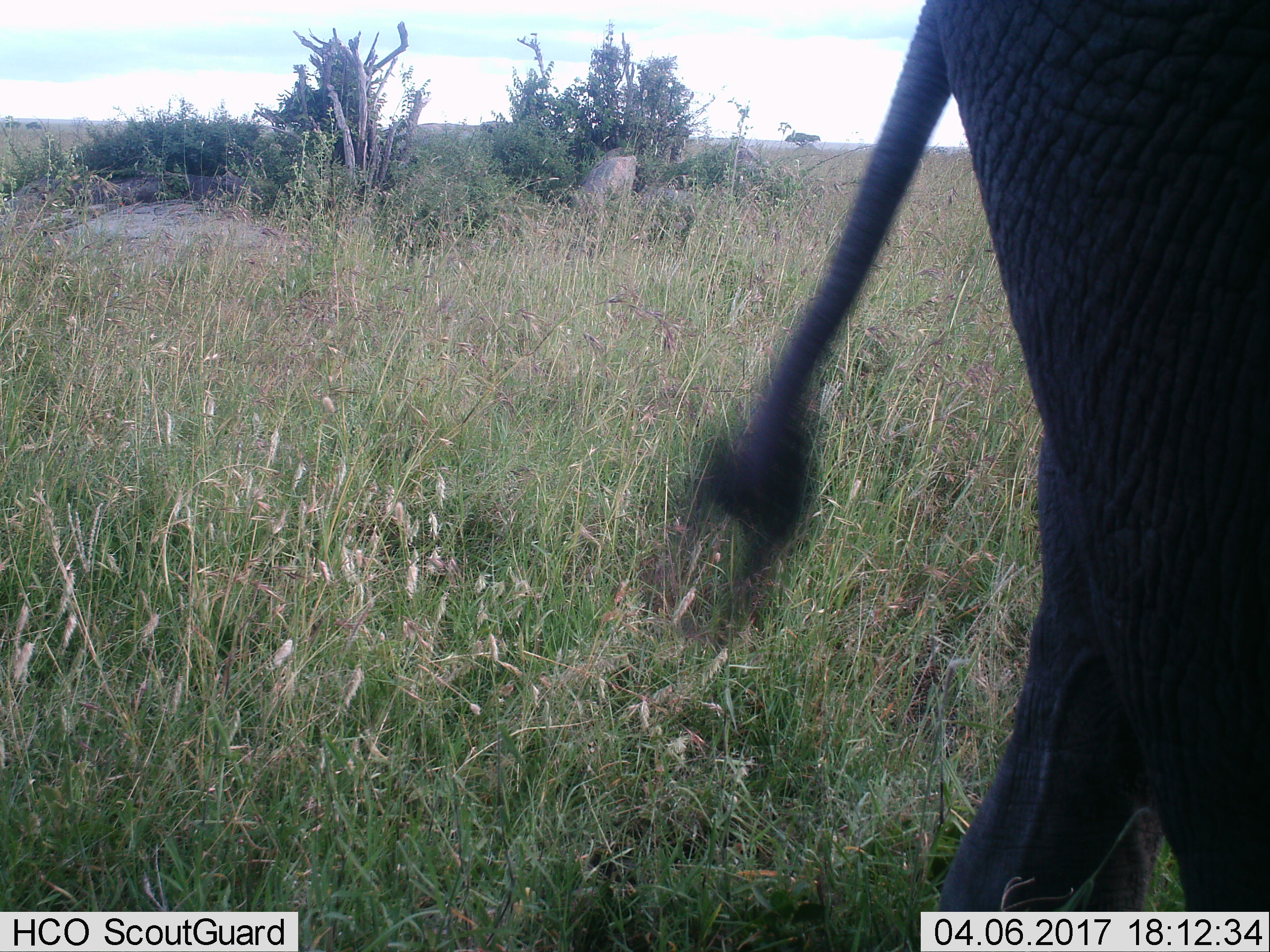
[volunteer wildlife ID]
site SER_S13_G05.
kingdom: Animalia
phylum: Chordata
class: Mammalia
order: Proboscidea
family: Elephantidae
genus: Loxodonta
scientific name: Loxodonta africana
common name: african bush elephant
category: elephant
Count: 1.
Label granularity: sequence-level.